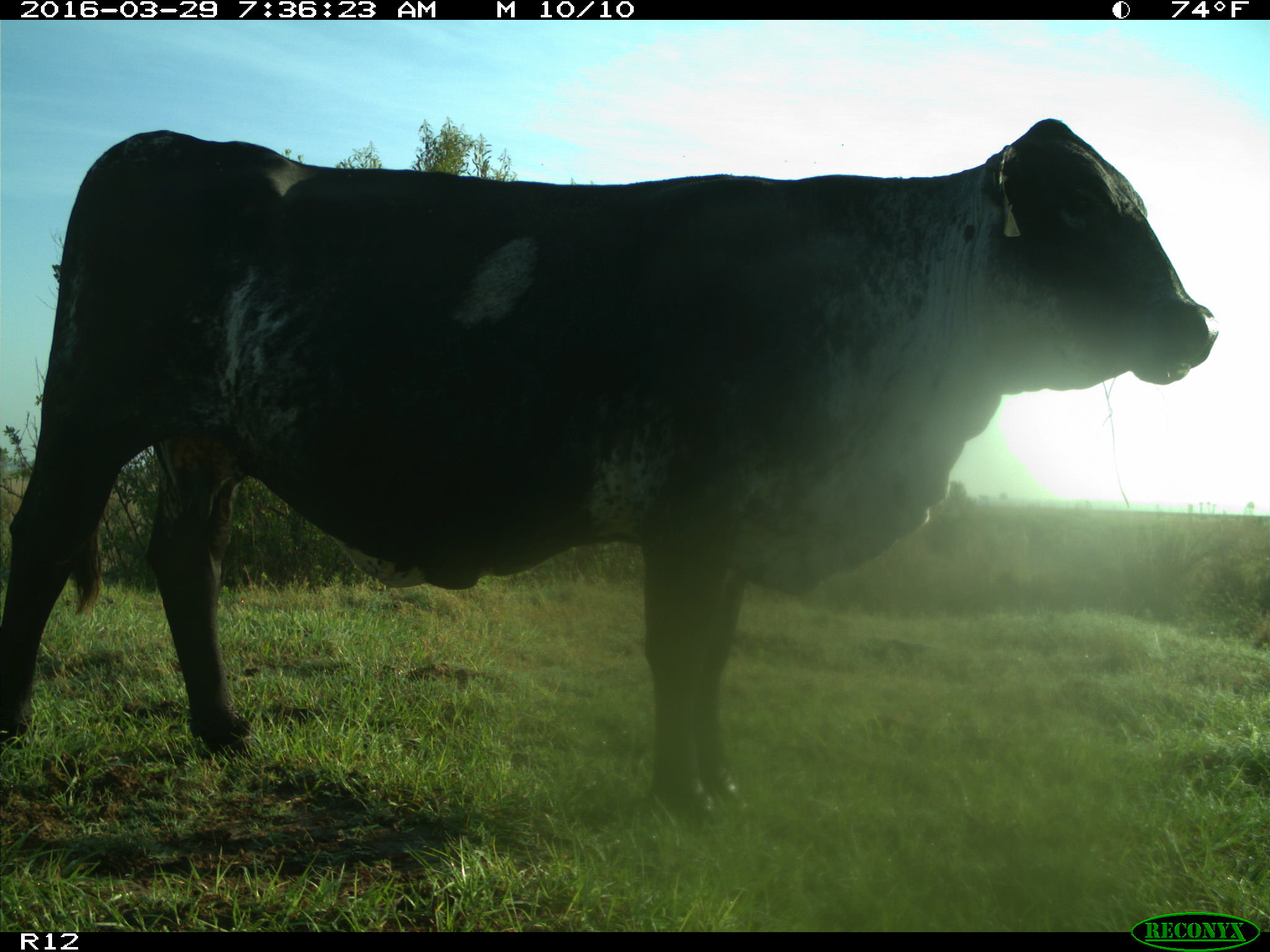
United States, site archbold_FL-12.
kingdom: Animalia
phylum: Chordata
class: Mammalia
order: Artiodactyla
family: Bovidae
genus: Bos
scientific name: Bos taurus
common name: domestic cow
Bos taurus (domestic cow).